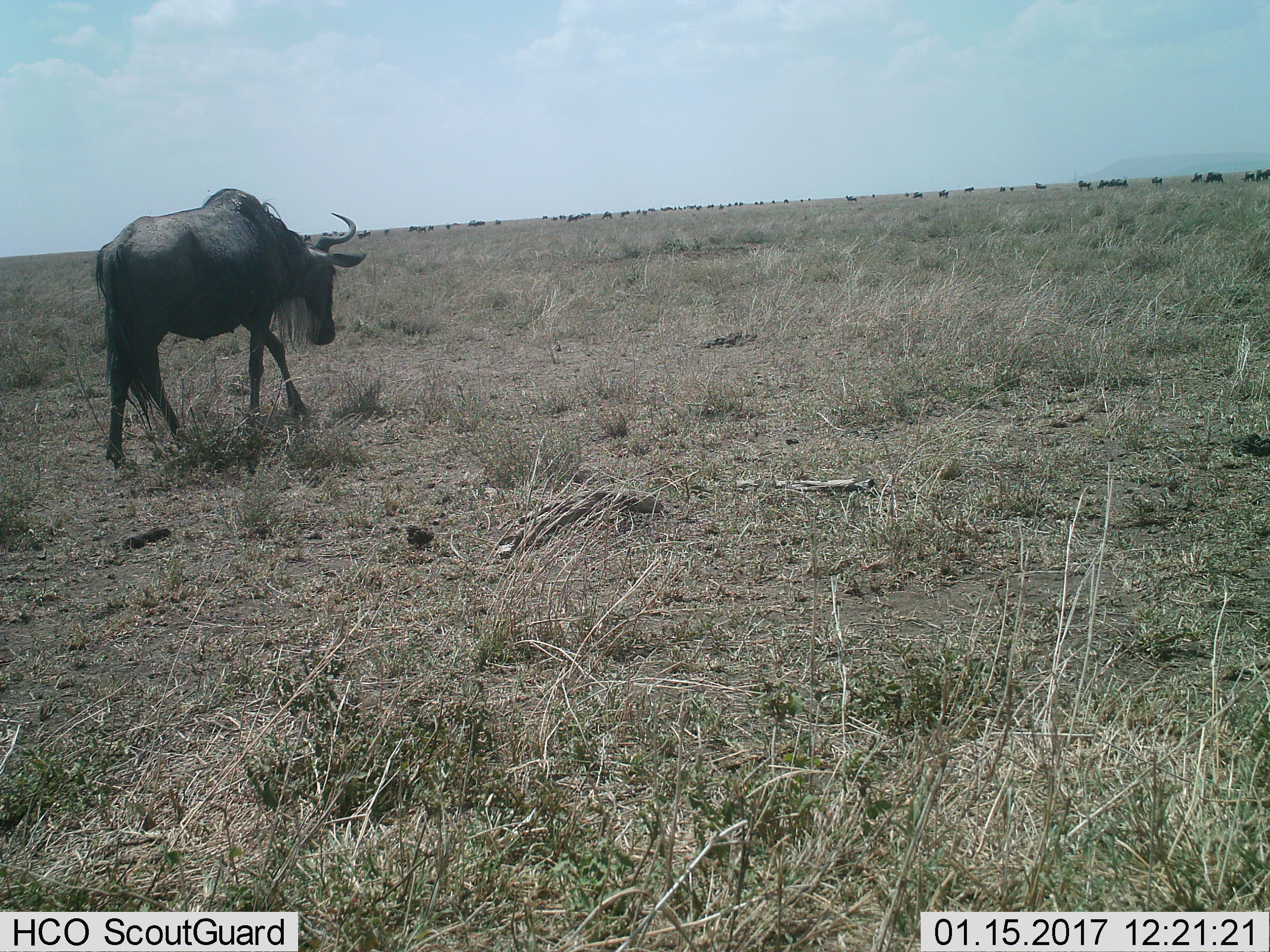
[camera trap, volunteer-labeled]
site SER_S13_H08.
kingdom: Animalia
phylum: Chordata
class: Mammalia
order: Artiodactyla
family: Bovidae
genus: Connochaetes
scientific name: Connochaetes taurinus taurinus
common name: blue wildebeest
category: wildebeestblue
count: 51+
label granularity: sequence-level